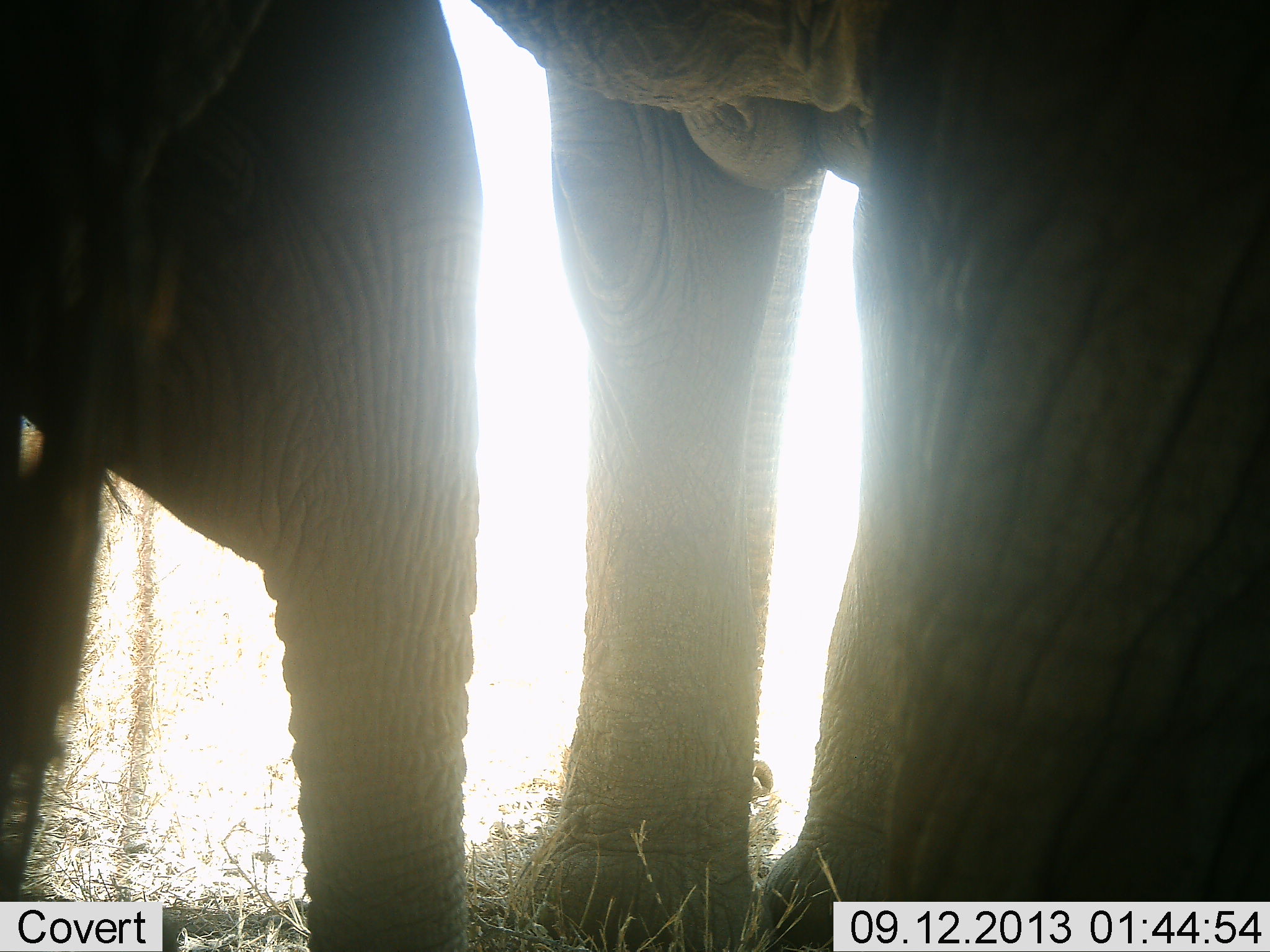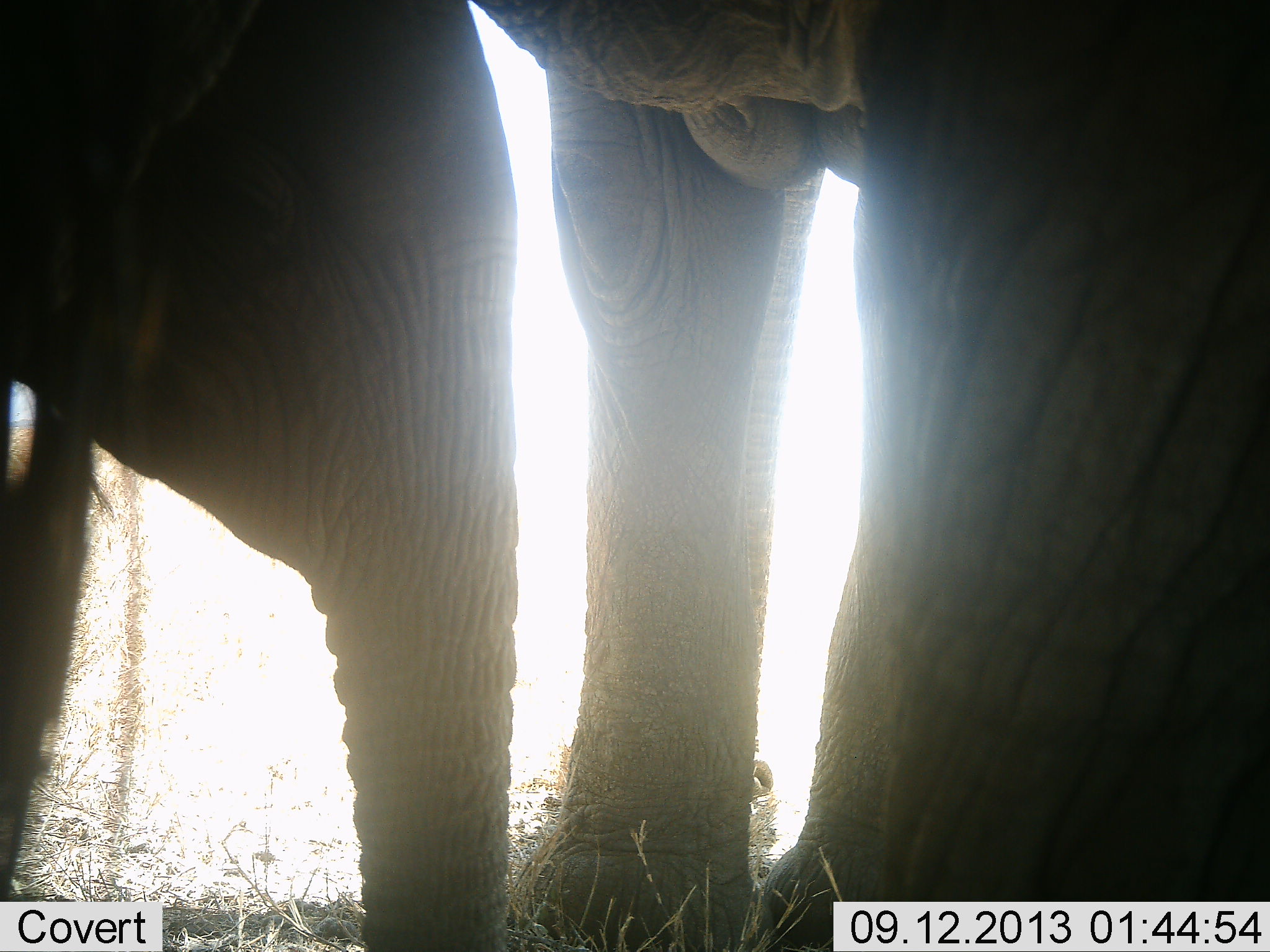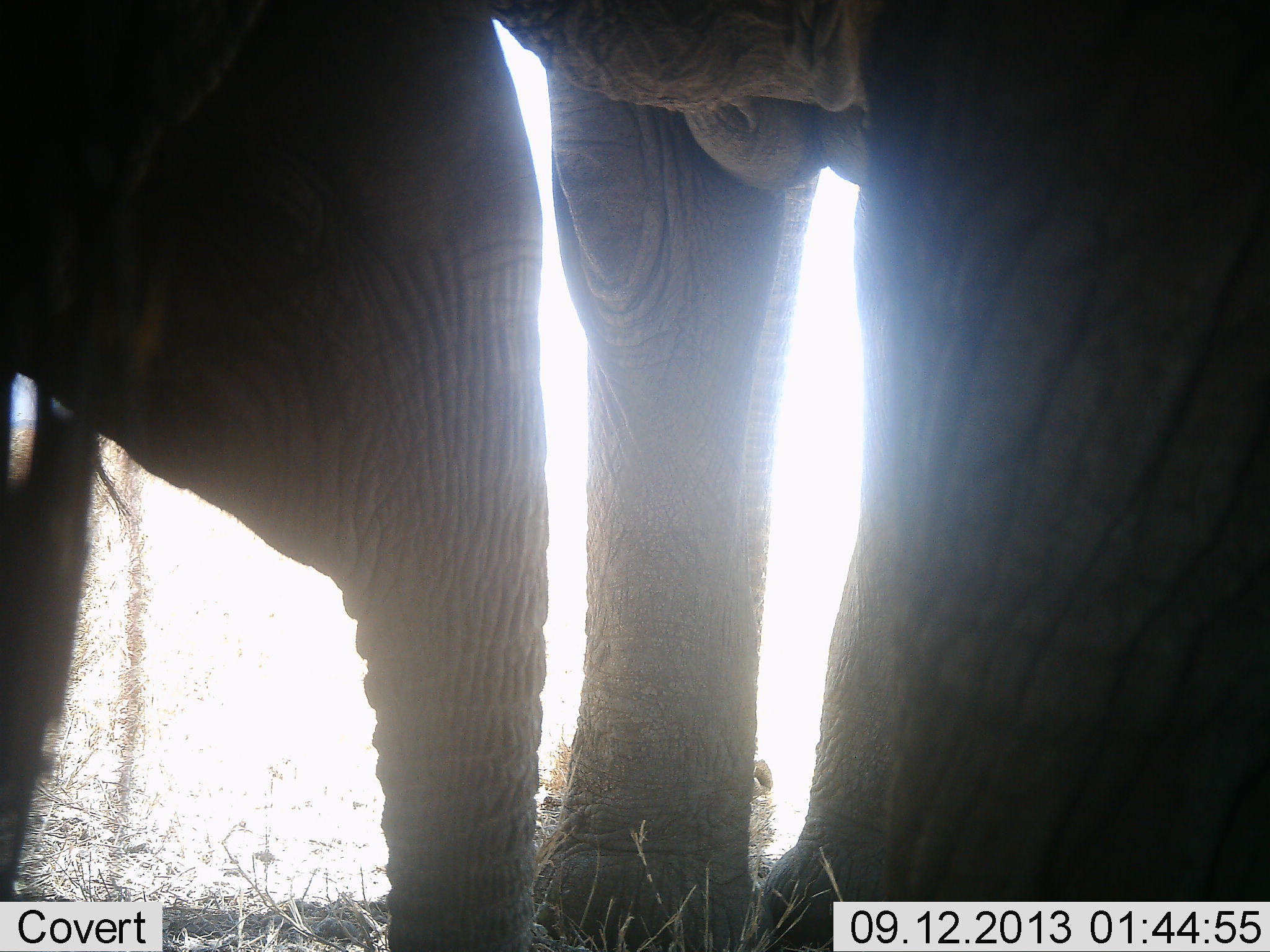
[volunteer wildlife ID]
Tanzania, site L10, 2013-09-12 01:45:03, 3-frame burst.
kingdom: Animalia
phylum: Chordata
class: Mammalia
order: Proboscidea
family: Elephantidae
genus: Loxodonta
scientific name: Loxodonta africana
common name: african bush elephant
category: elephant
Elephant (african bush elephant) (Loxodonta africana), count 2. Behavior (volunteer vote fractions): standing 90%, resting 0%, moving 10%, interacting 10%. Young present (vote fraction): 50%. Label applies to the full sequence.